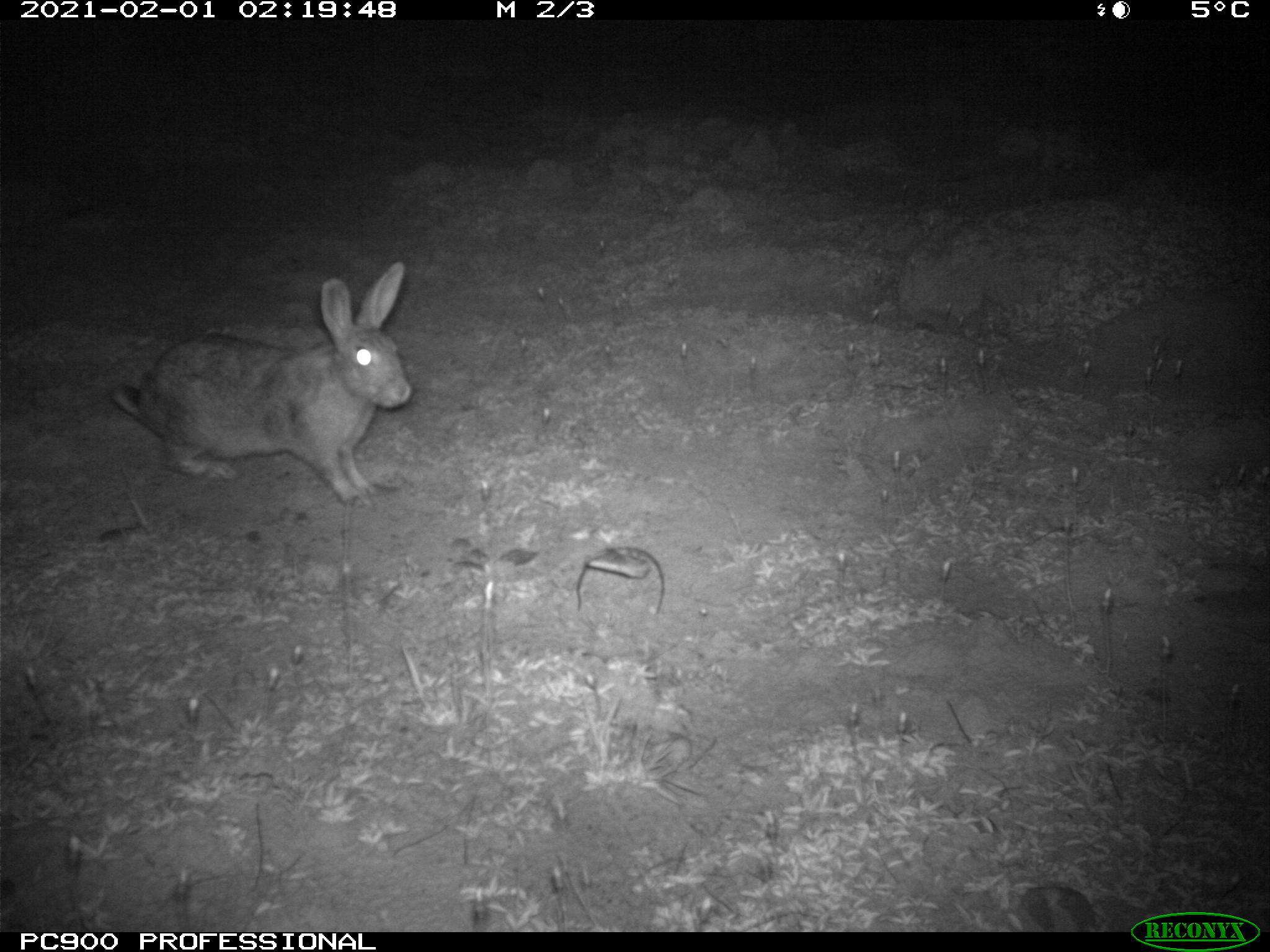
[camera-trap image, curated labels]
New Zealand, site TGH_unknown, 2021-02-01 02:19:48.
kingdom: Animalia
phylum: Chordata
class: Mammalia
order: Lagomorpha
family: Leporidae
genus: Oryctolagus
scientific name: Oryctolagus cuniculus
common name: european rabbit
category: rabbit